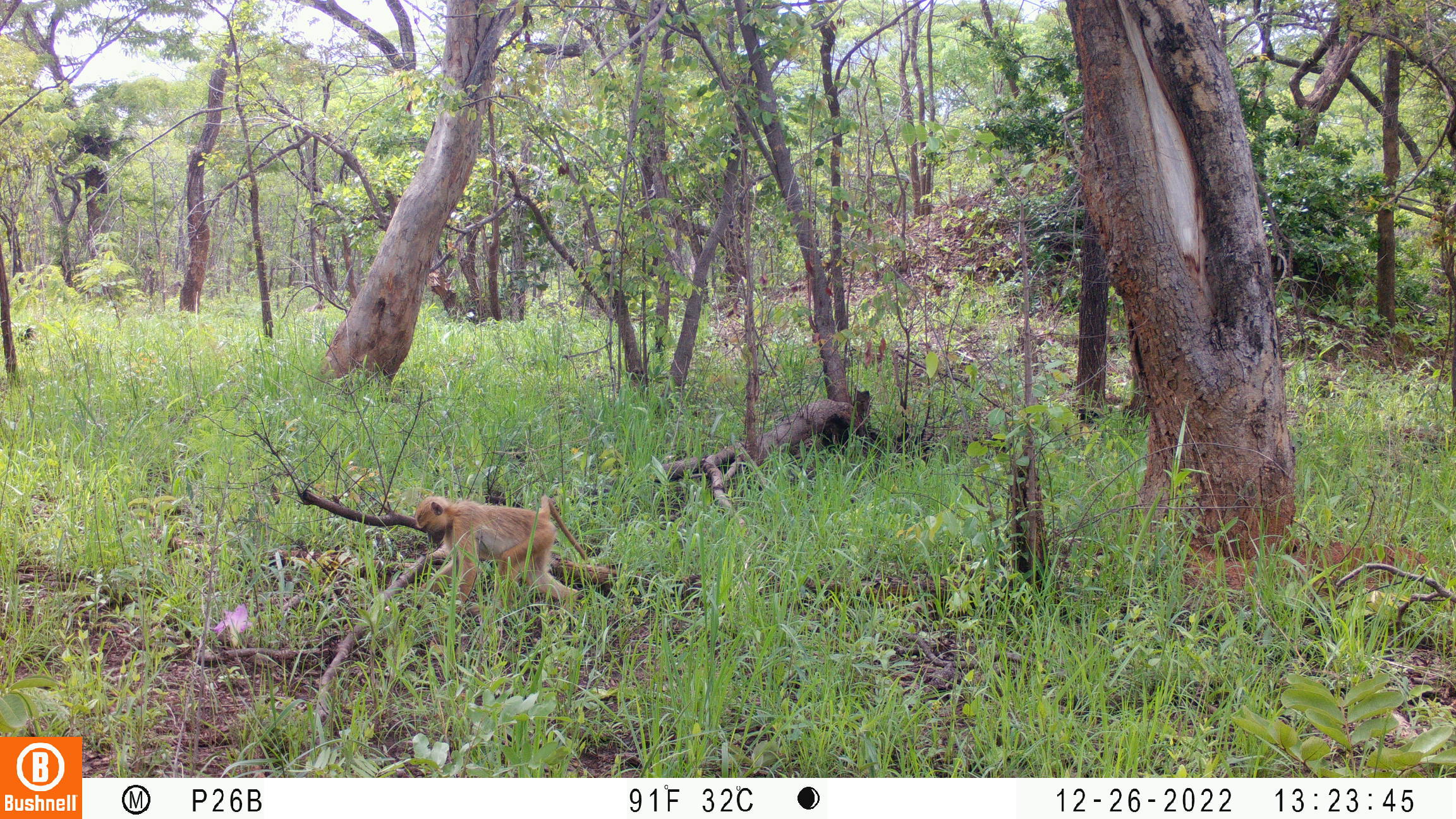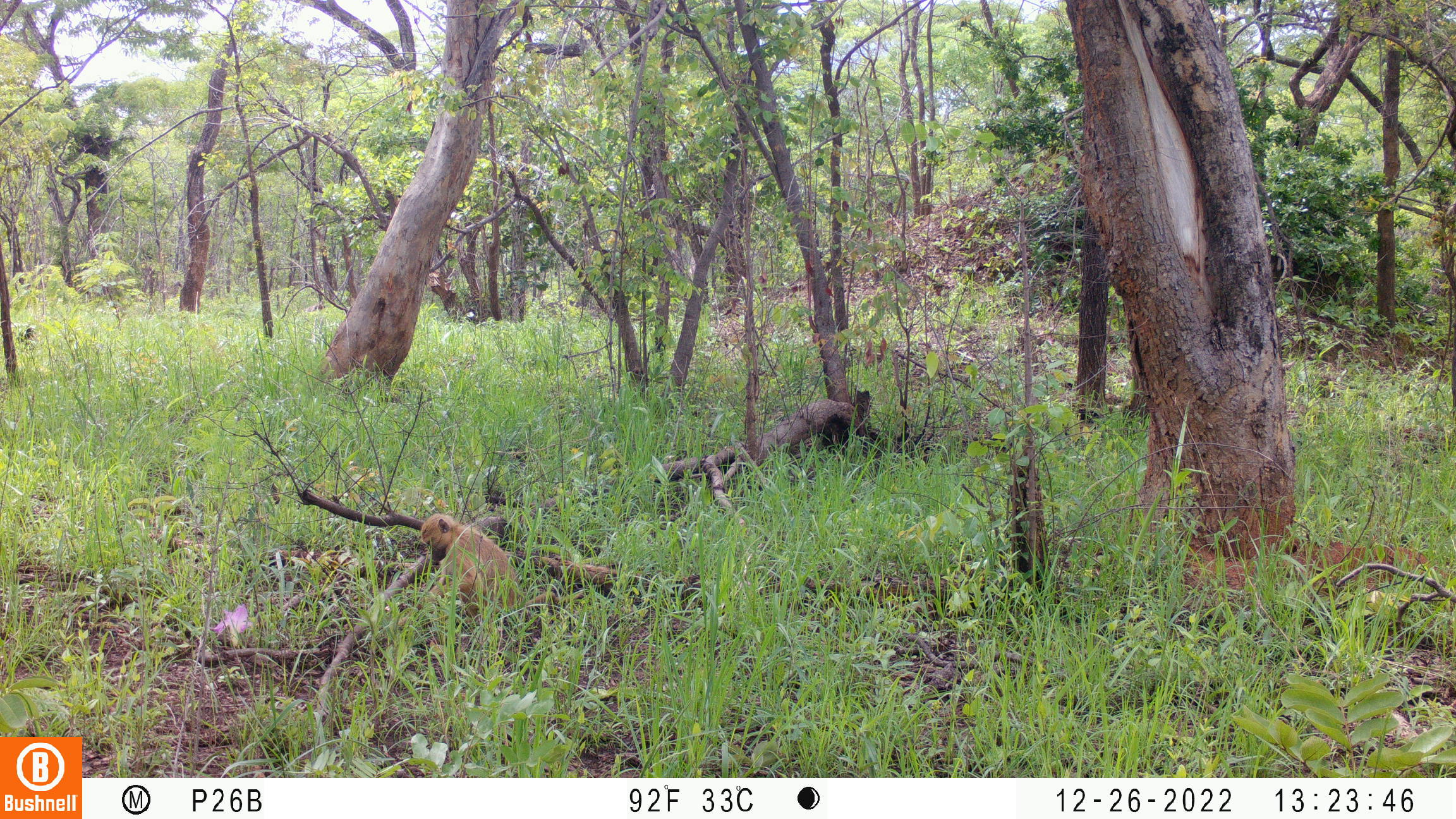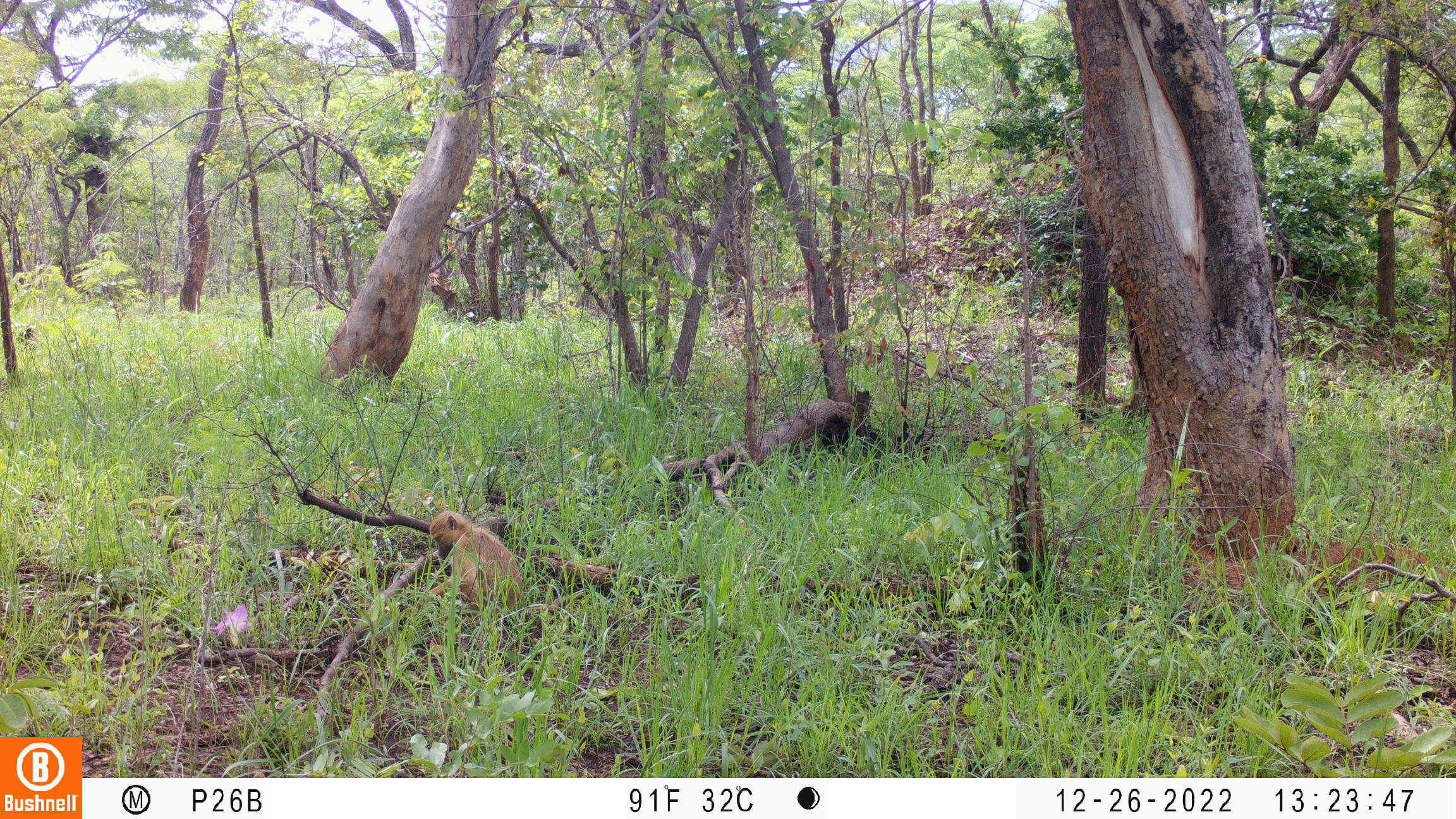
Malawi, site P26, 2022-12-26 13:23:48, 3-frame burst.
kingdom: Animalia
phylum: Chordata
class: Mammalia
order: Primates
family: Cercopithecidae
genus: Papio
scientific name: Papio cynocephalus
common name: yellow baboon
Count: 1.